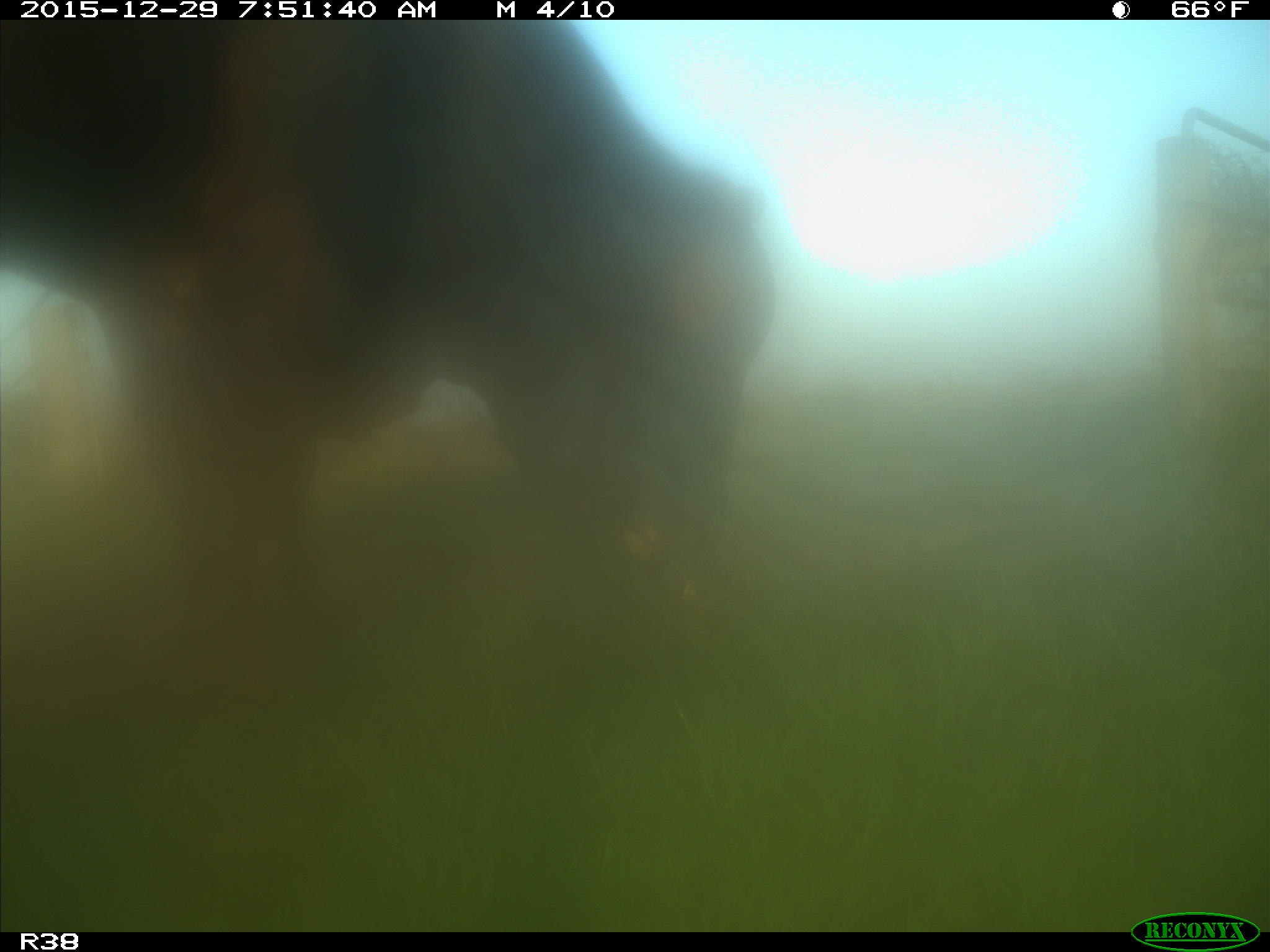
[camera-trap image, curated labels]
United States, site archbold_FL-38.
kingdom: Animalia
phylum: Chordata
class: Mammalia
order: Artiodactyla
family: Bovidae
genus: Bos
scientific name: Bos taurus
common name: domestic cow